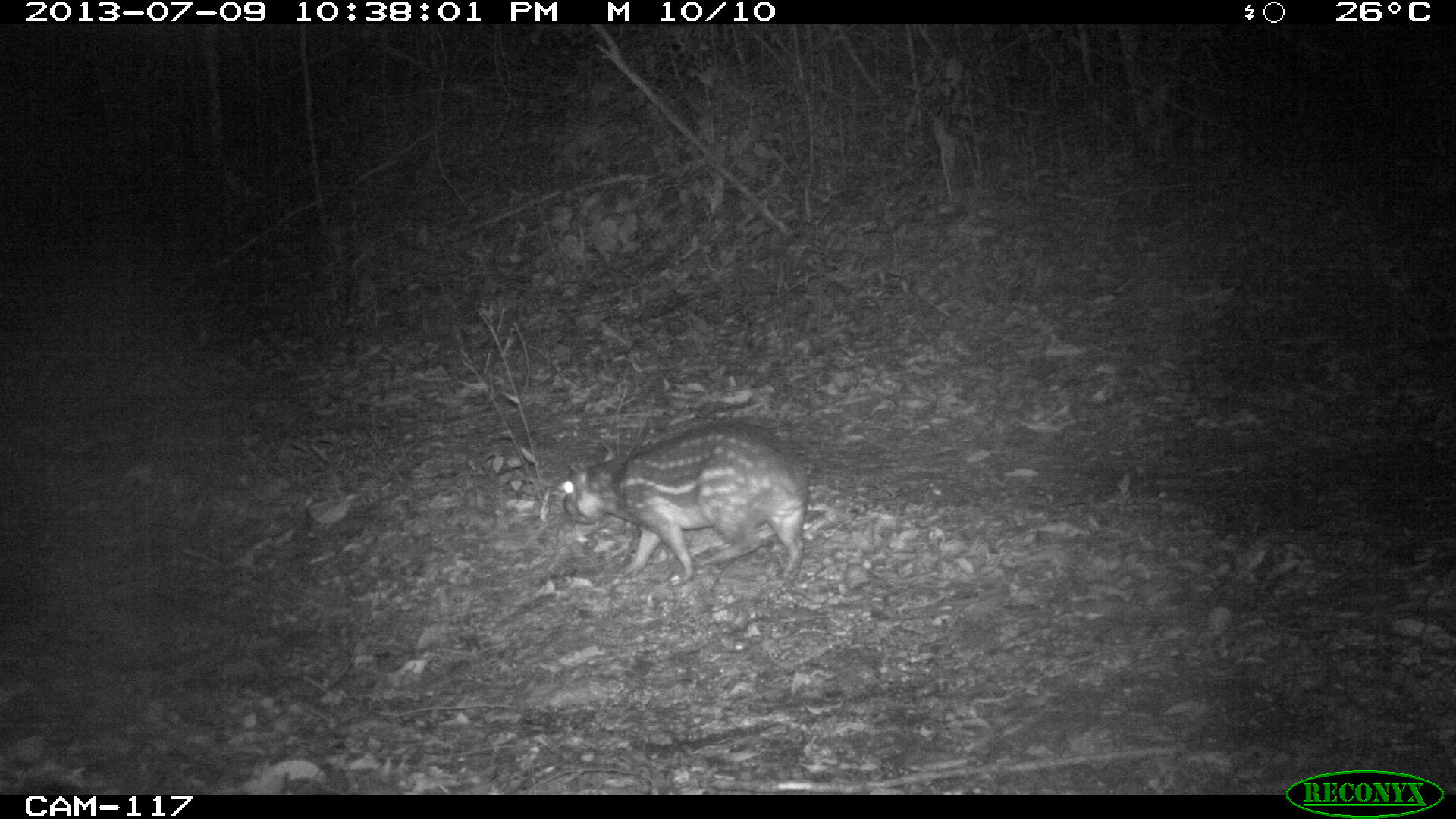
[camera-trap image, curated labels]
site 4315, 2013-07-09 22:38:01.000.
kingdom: Animalia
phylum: Chordata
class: Mammalia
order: Rodentia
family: Cuniculidae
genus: Cuniculus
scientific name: Cuniculus paca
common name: lowland paca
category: agouti paca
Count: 1.